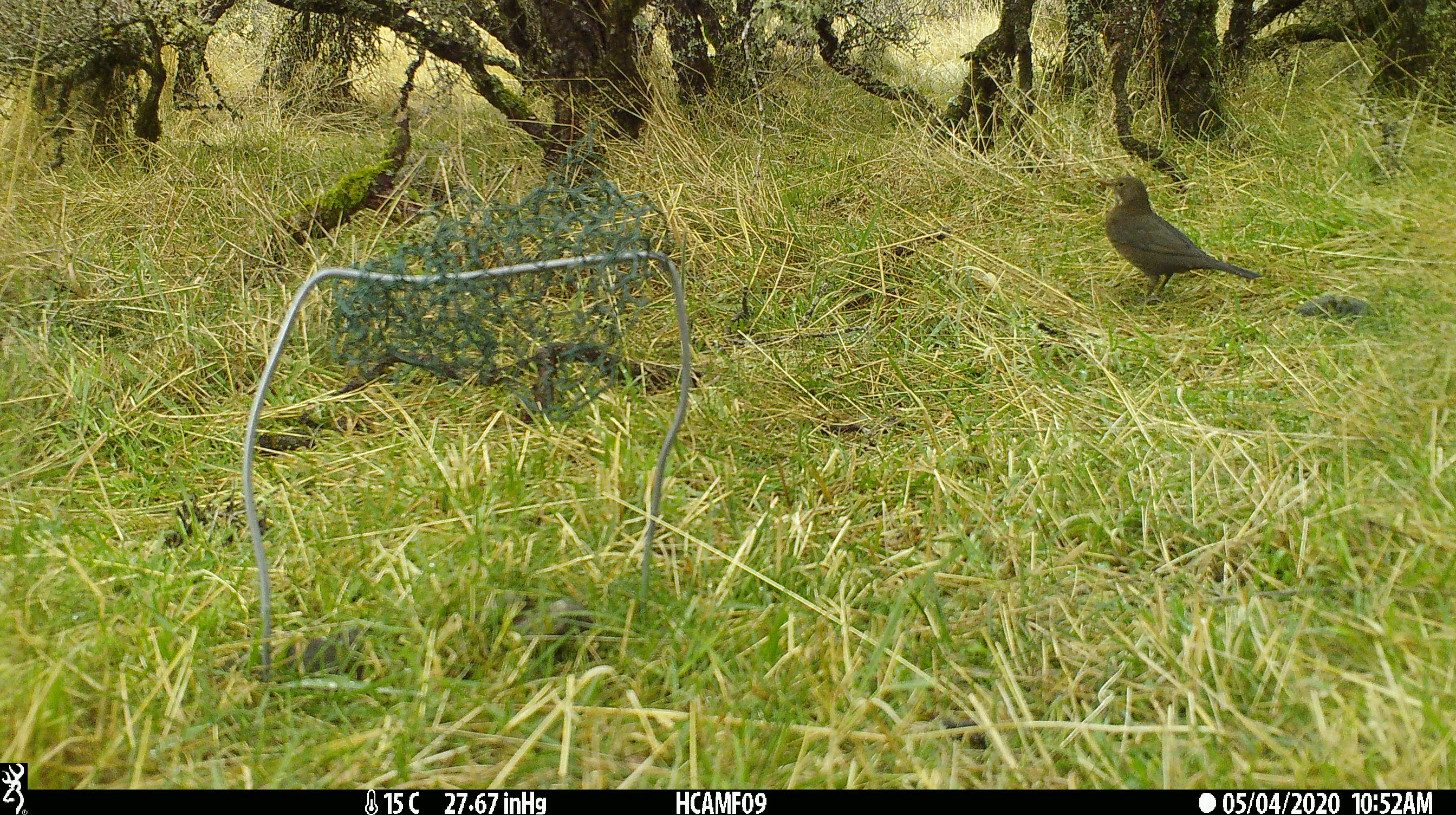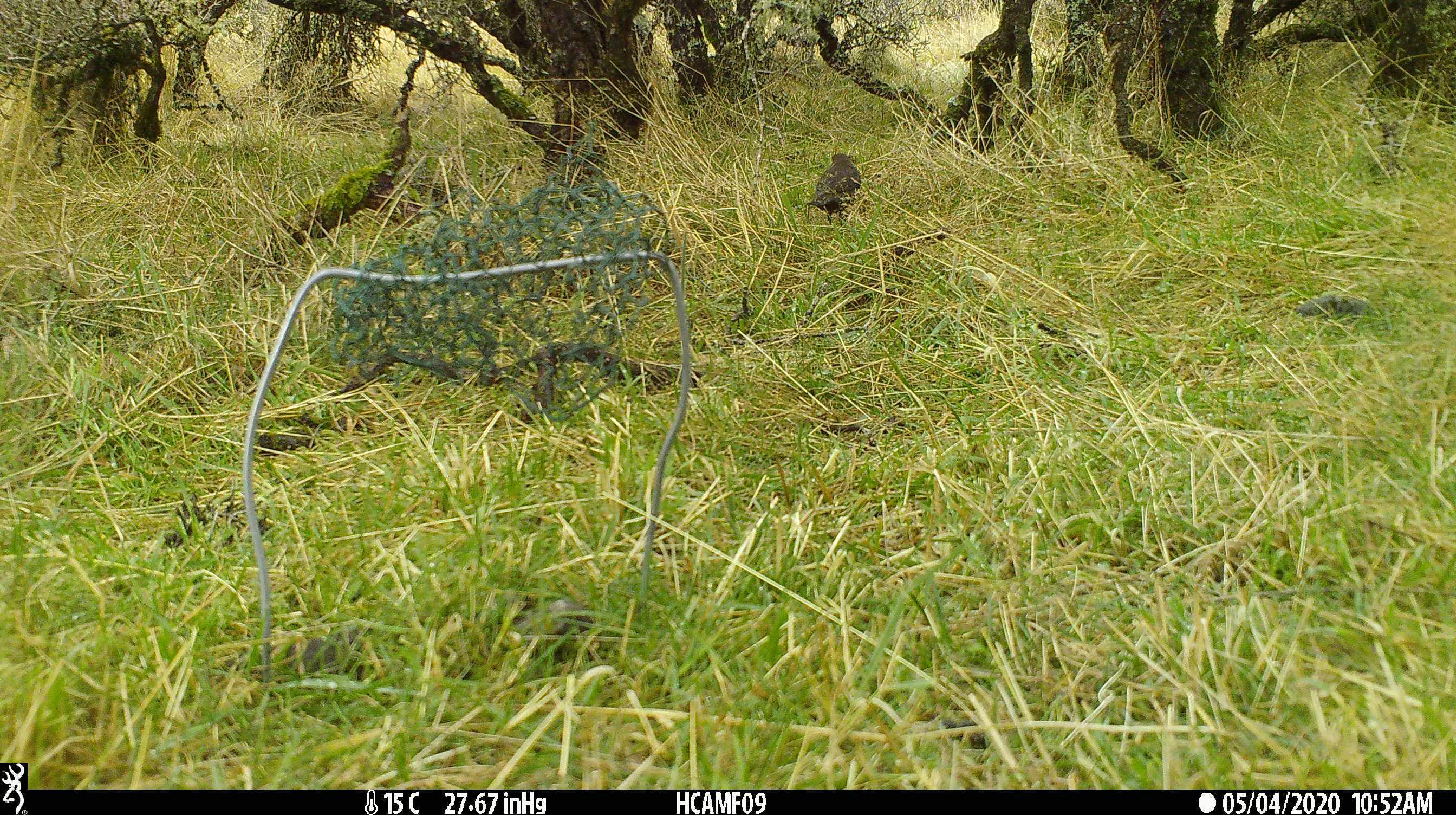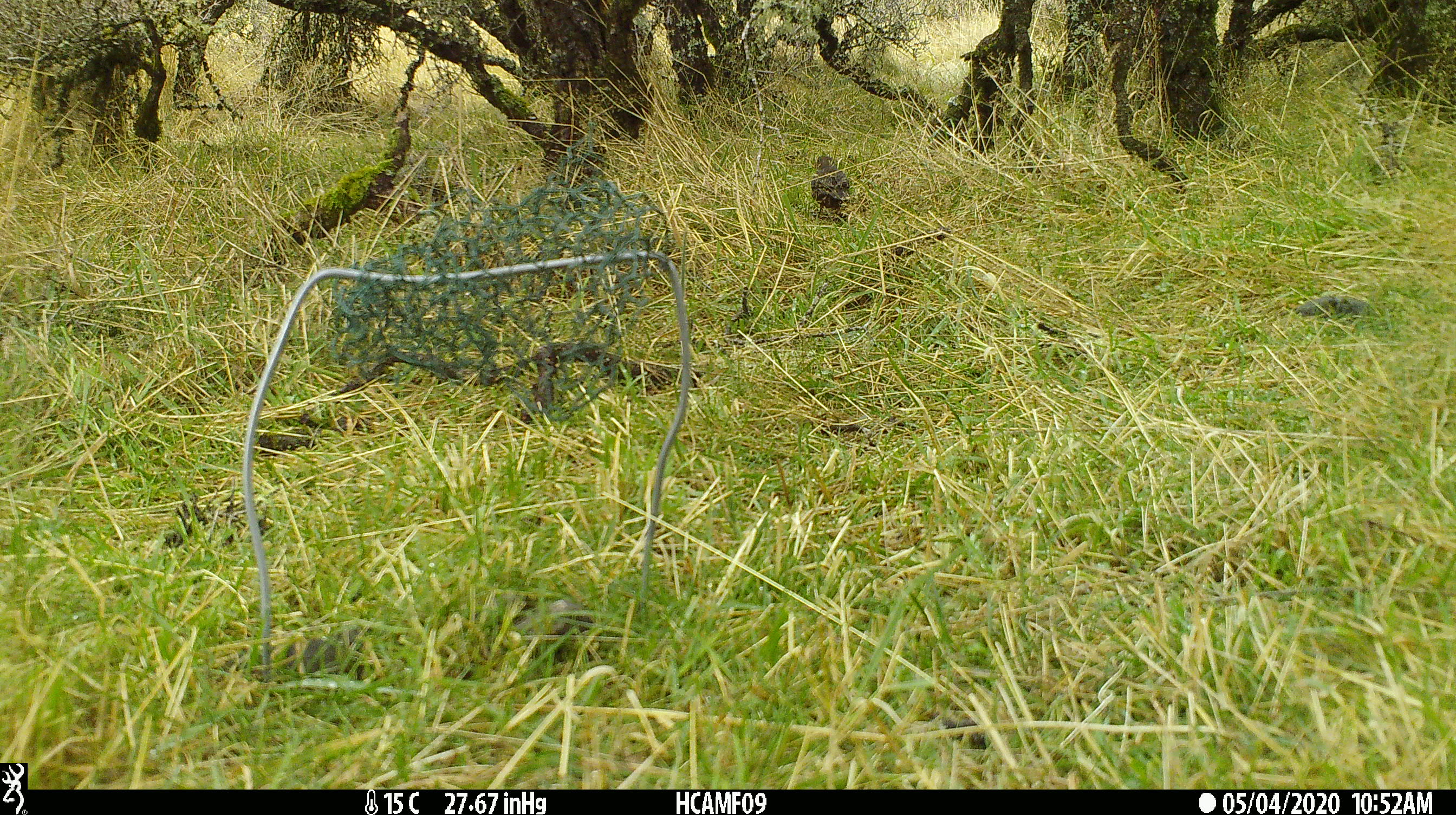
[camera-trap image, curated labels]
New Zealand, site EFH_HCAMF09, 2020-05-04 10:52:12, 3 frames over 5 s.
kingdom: Animalia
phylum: Chordata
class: Aves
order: Passeriformes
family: Turdidae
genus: Turdus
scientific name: Turdus merula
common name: eurasian blackbird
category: blackbird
Blackbird (eurasian blackbird) (Turdus merula).